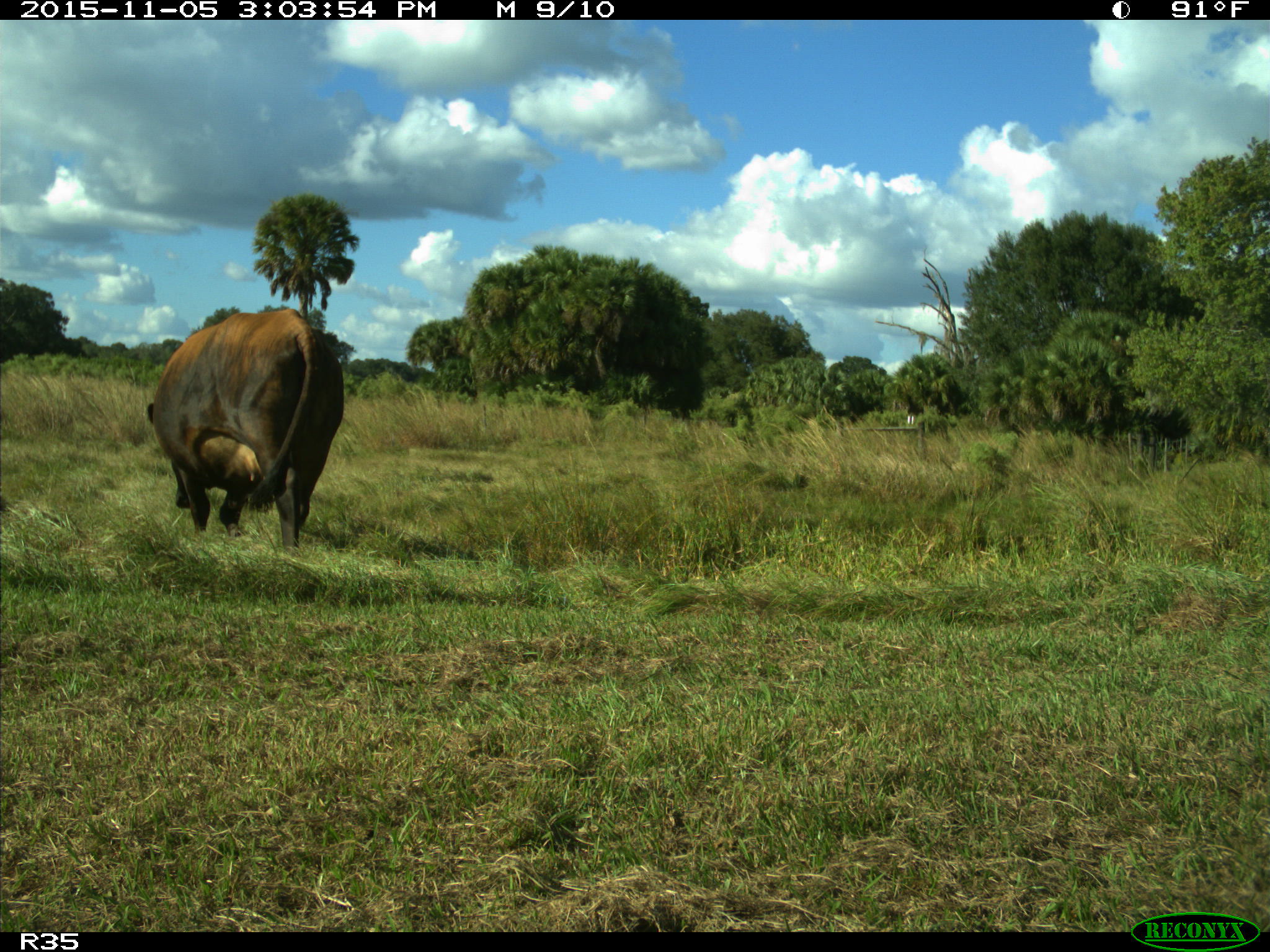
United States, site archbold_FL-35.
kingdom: Animalia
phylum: Chordata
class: Mammalia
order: Artiodactyla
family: Bovidae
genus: Bos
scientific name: Bos taurus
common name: domestic cow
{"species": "Bos taurus (domestic cow)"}